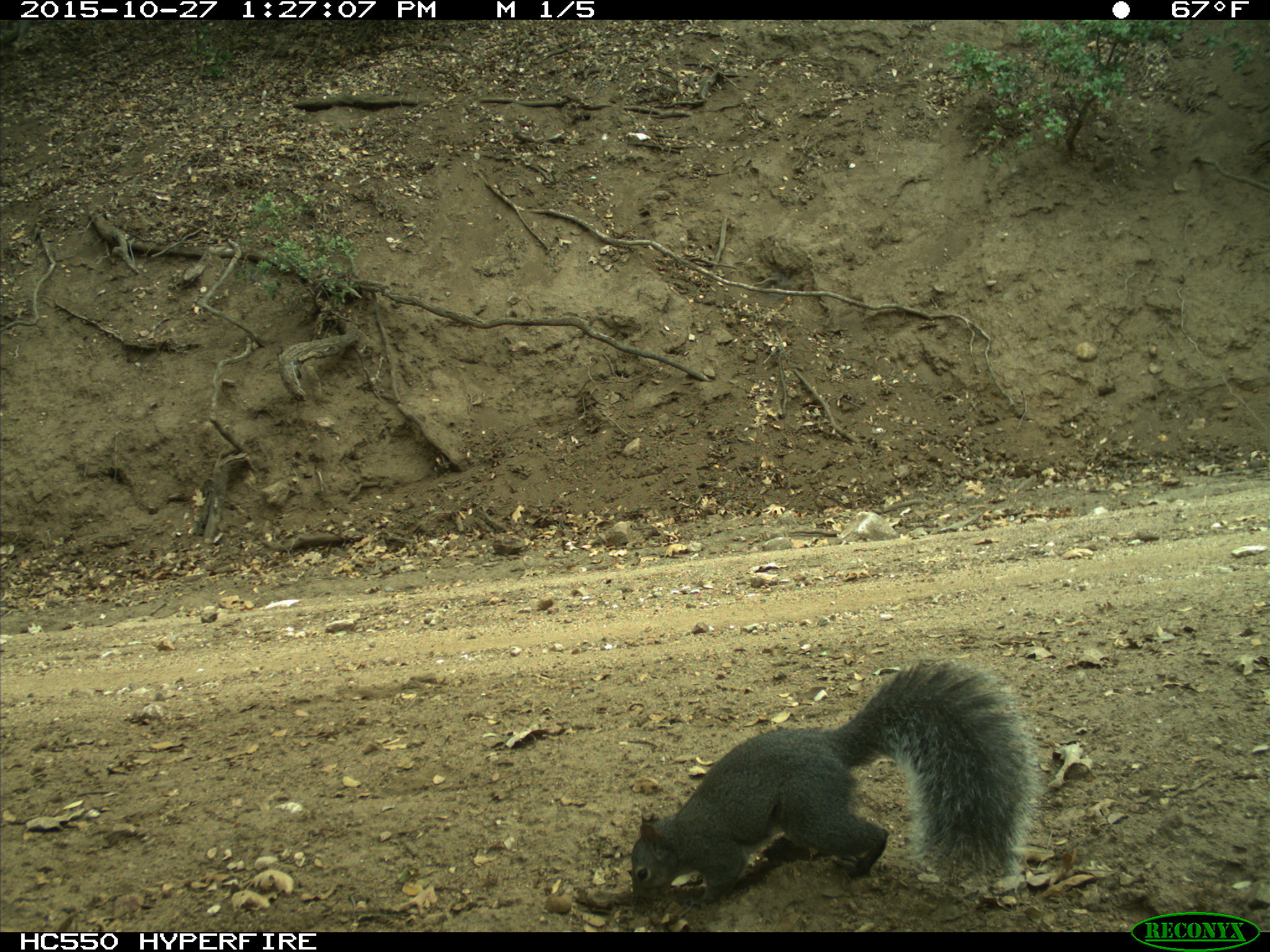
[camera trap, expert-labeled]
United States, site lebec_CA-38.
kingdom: Animalia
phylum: Chordata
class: Mammalia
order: Rodentia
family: Sciuridae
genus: Sciurus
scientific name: Sciurus carolinensis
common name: eastern gray squirrel